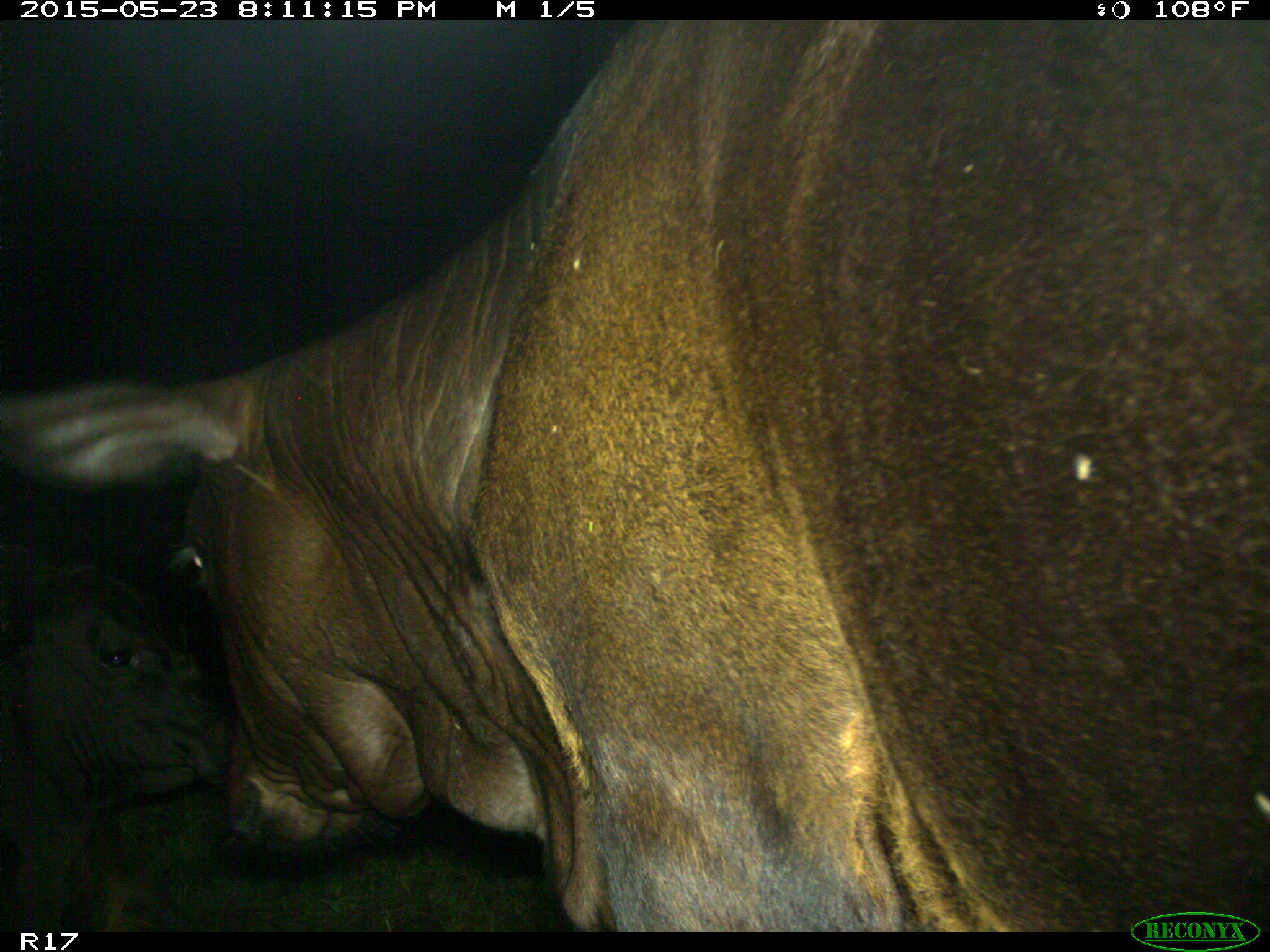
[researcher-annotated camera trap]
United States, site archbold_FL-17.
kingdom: Animalia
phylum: Chordata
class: Mammalia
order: Artiodactyla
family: Bovidae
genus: Bos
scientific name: Bos taurus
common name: domestic cow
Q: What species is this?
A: Bos taurus (domestic cow).